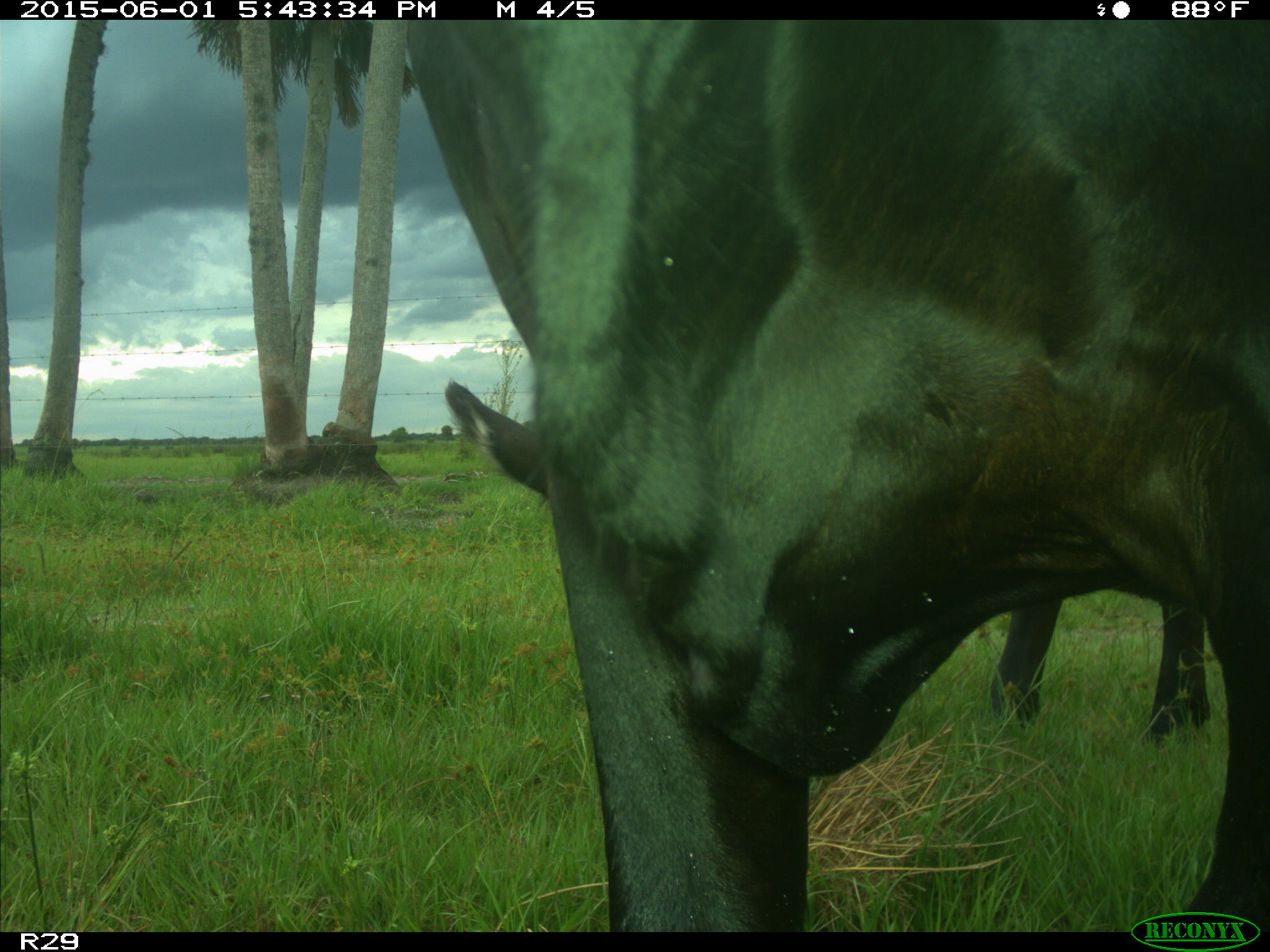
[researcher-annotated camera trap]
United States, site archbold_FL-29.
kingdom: Animalia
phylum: Chordata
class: Mammalia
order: Artiodactyla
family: Bovidae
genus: Bos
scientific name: Bos taurus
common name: domestic cow